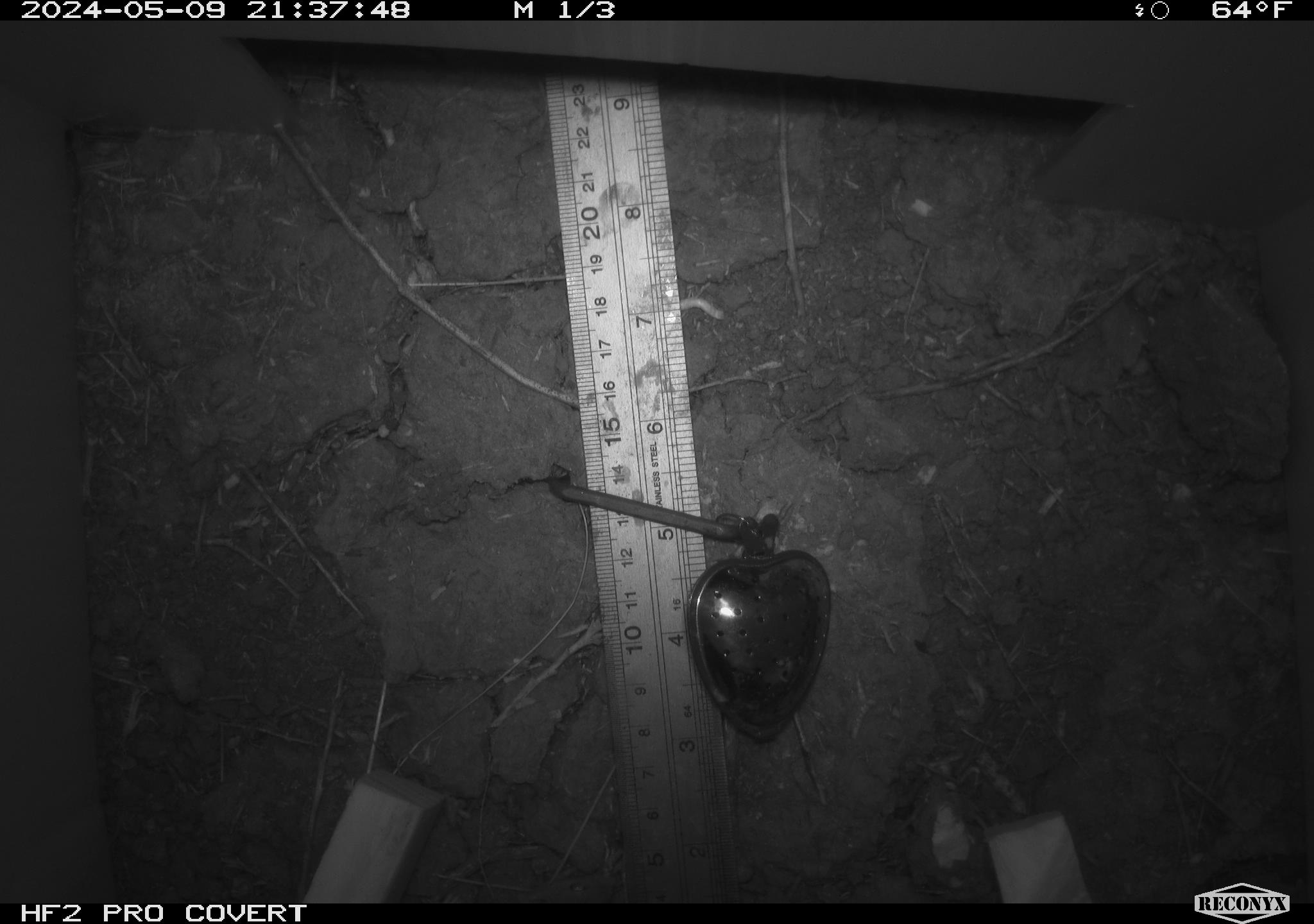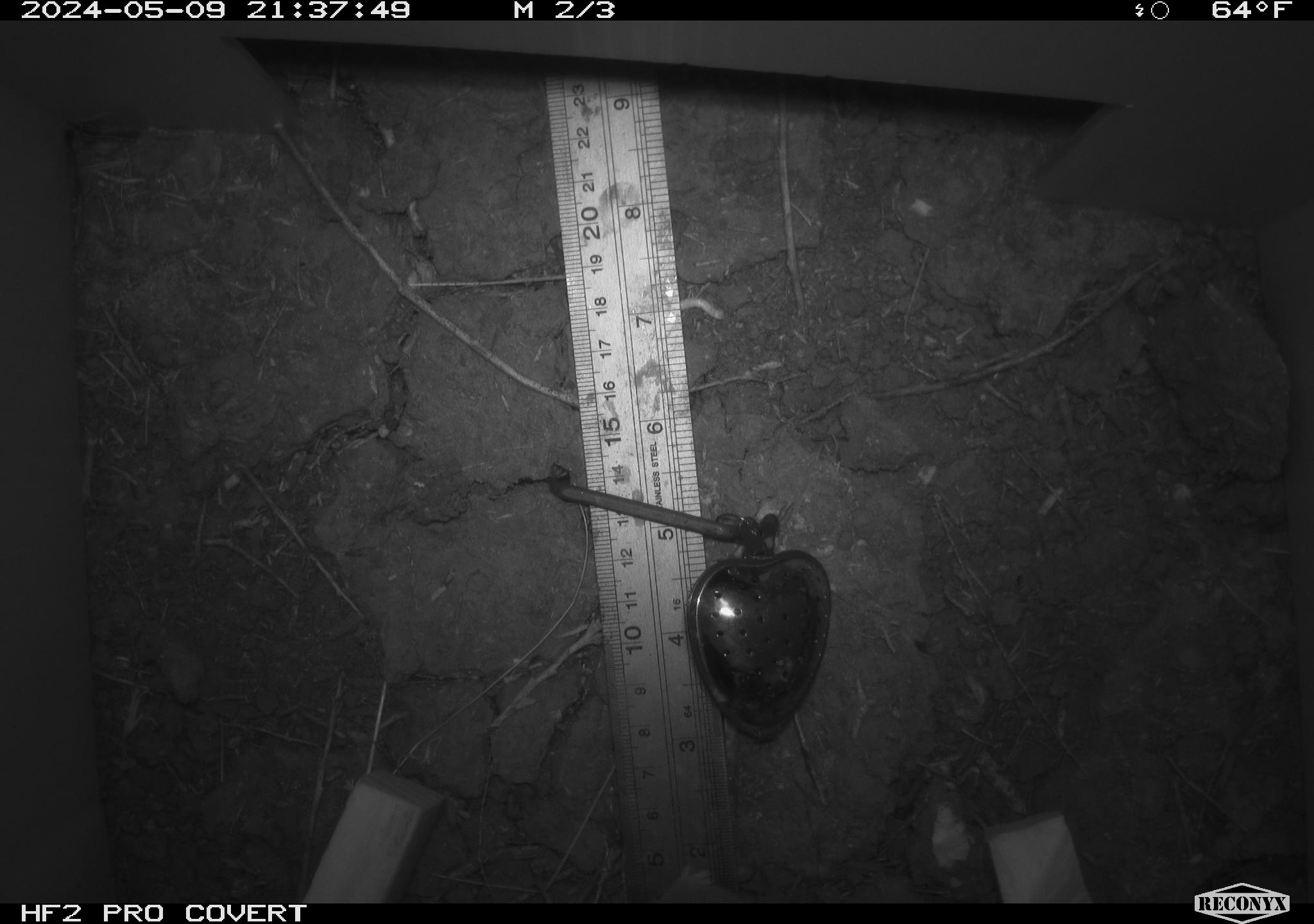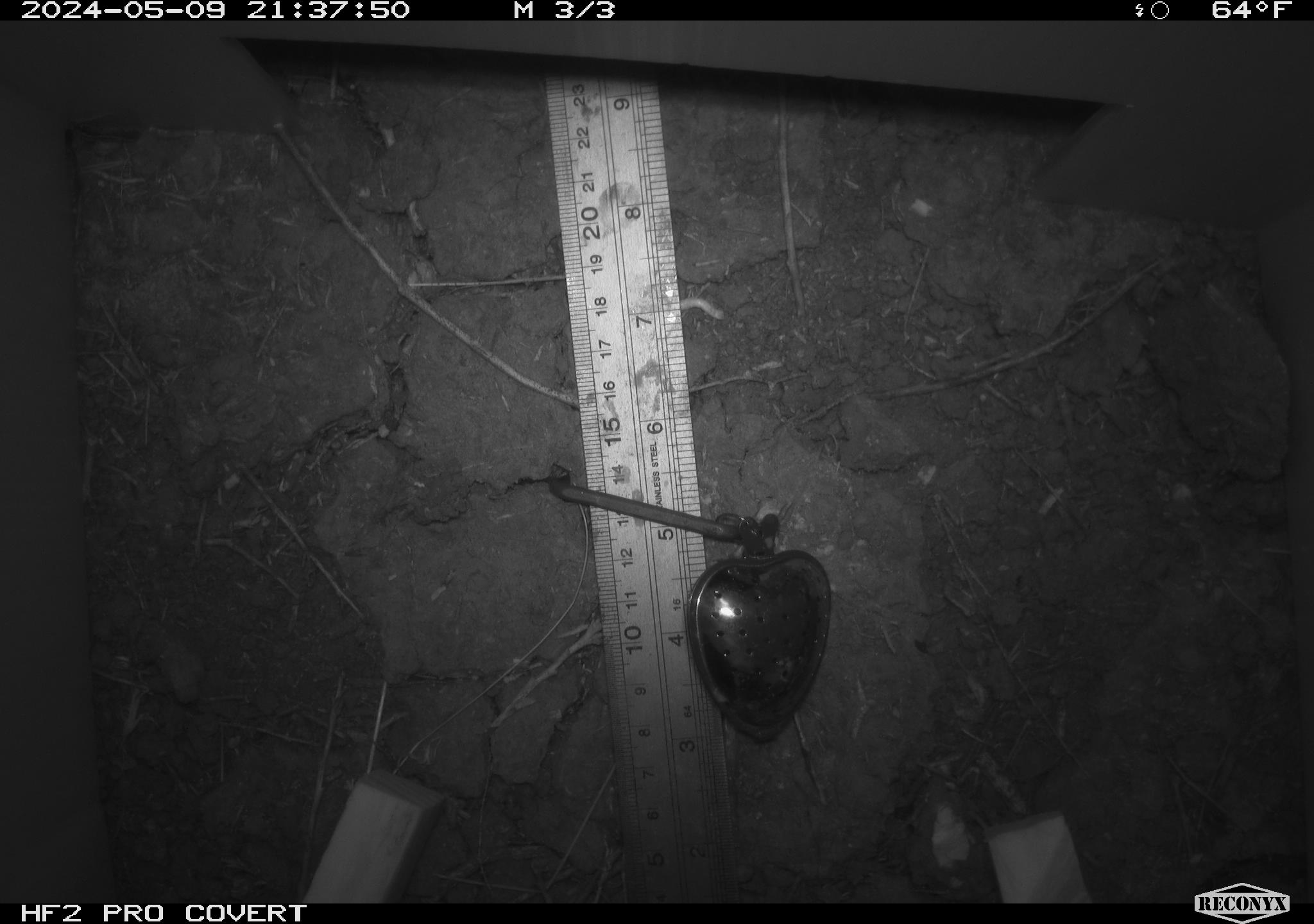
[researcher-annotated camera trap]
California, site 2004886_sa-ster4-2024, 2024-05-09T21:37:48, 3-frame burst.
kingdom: Animalia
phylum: Chordata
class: Mammalia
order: Rodentia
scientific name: Rodentia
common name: mouse species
Mouse species (Rodentia).